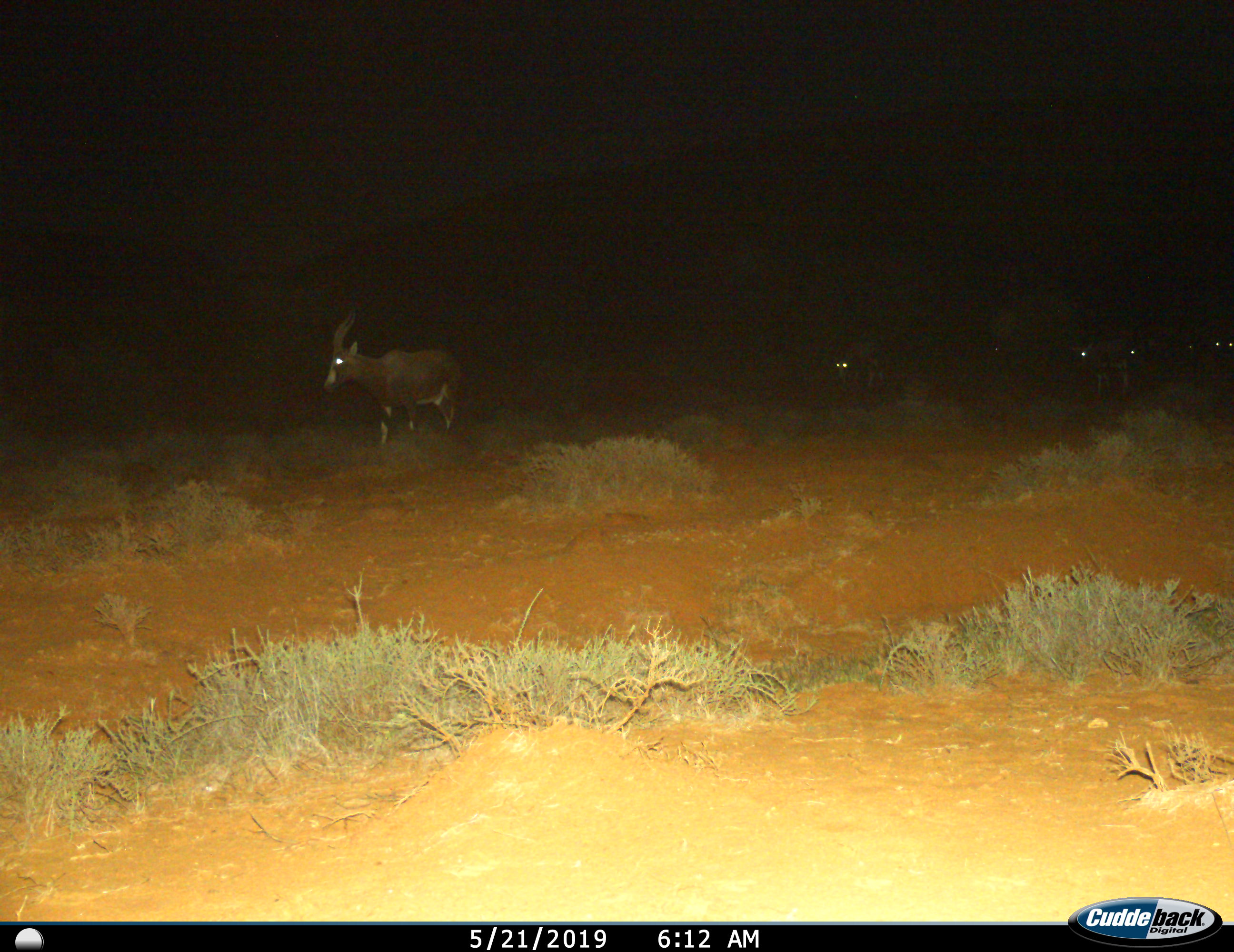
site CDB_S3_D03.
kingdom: Animalia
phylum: Chordata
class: Mammalia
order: Artiodactyla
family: Bovidae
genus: Damaliscus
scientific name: Damaliscus pygargus phillipsi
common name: blesbok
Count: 6.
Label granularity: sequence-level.